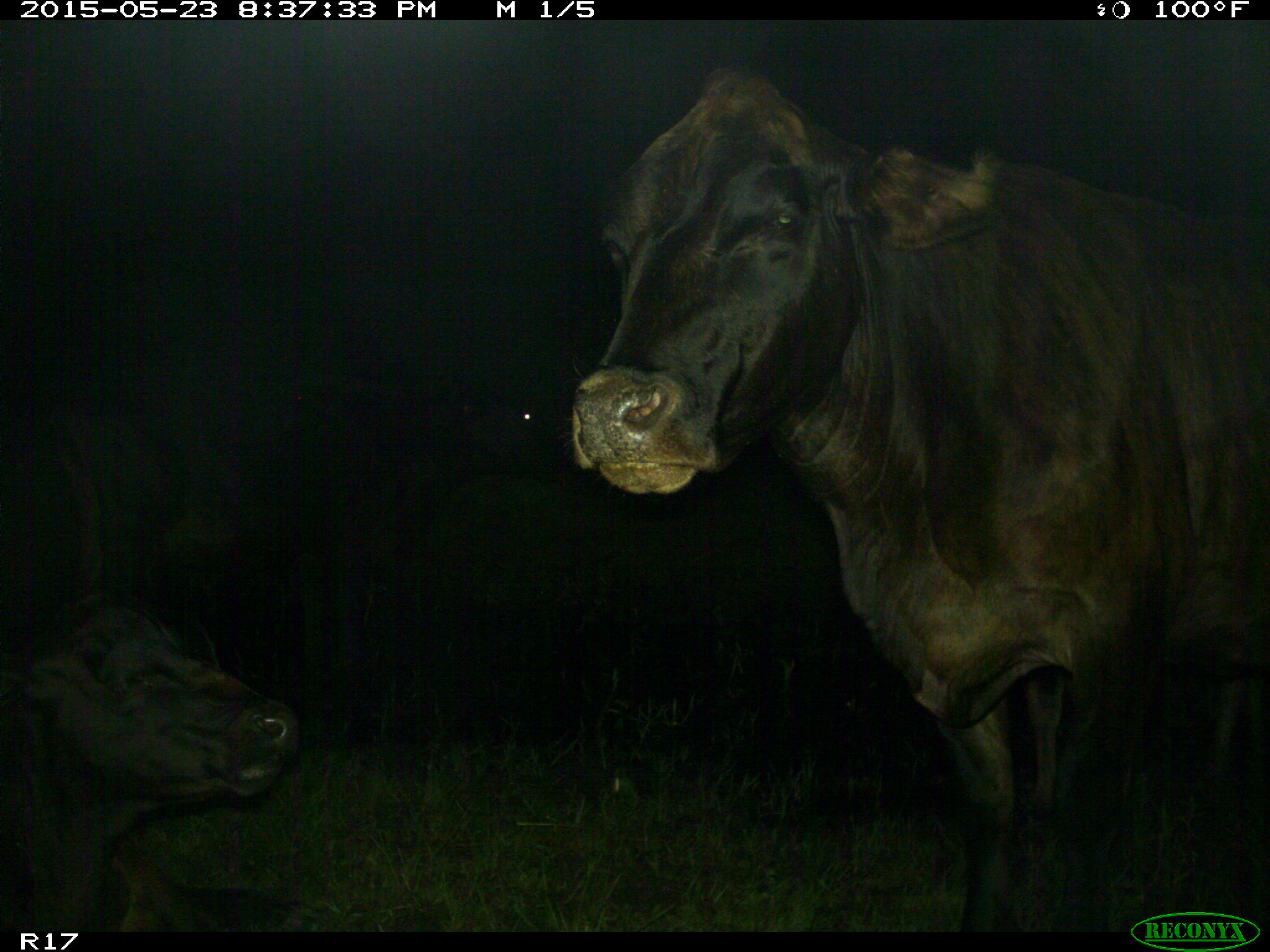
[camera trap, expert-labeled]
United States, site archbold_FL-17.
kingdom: Animalia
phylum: Chordata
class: Mammalia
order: Artiodactyla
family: Bovidae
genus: Bos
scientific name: Bos taurus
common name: domestic cow